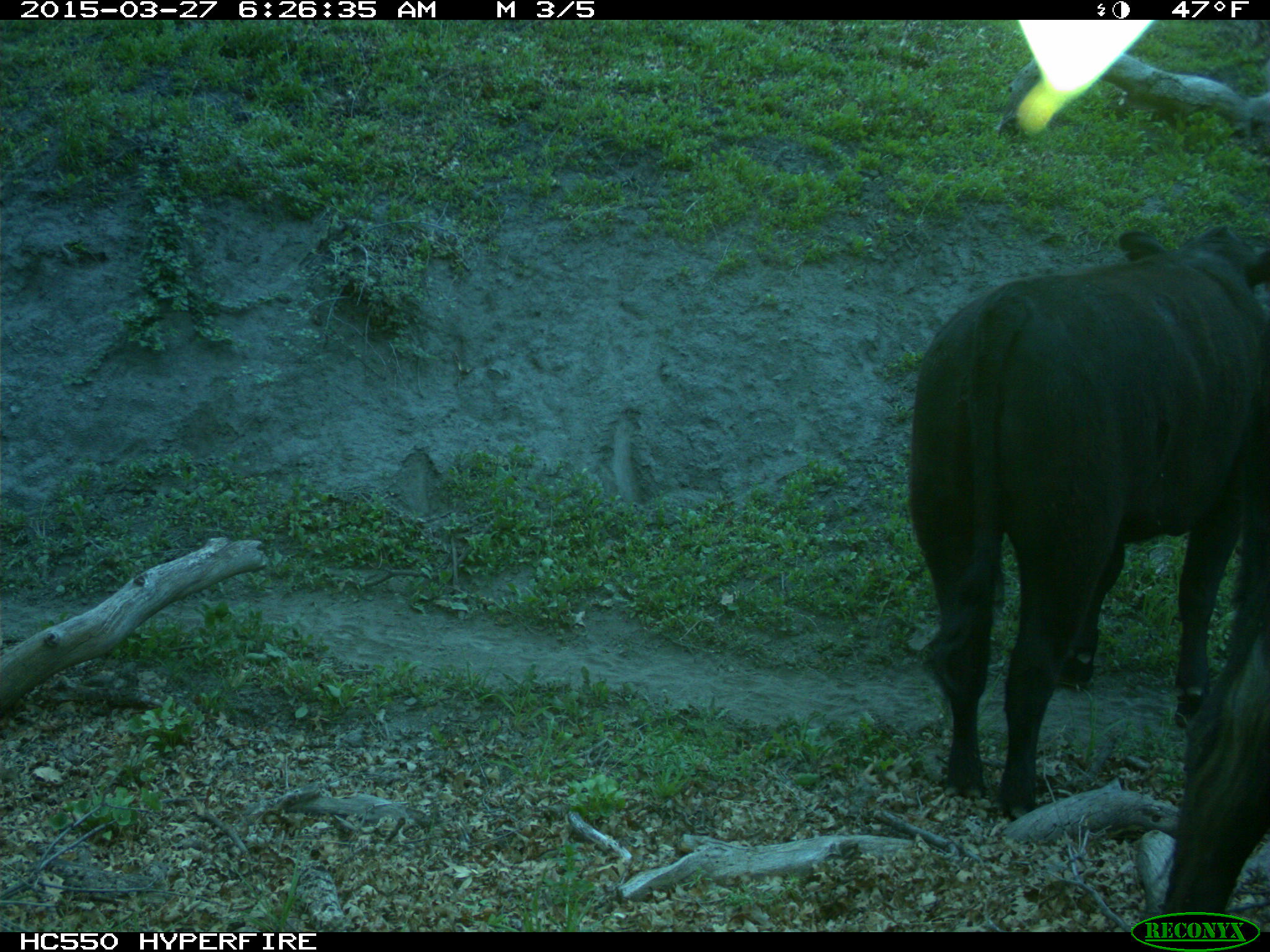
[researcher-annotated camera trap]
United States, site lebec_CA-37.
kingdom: Animalia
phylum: Chordata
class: Mammalia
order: Artiodactyla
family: Bovidae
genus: Bos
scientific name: Bos taurus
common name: domestic cow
Bos taurus (domestic cow).